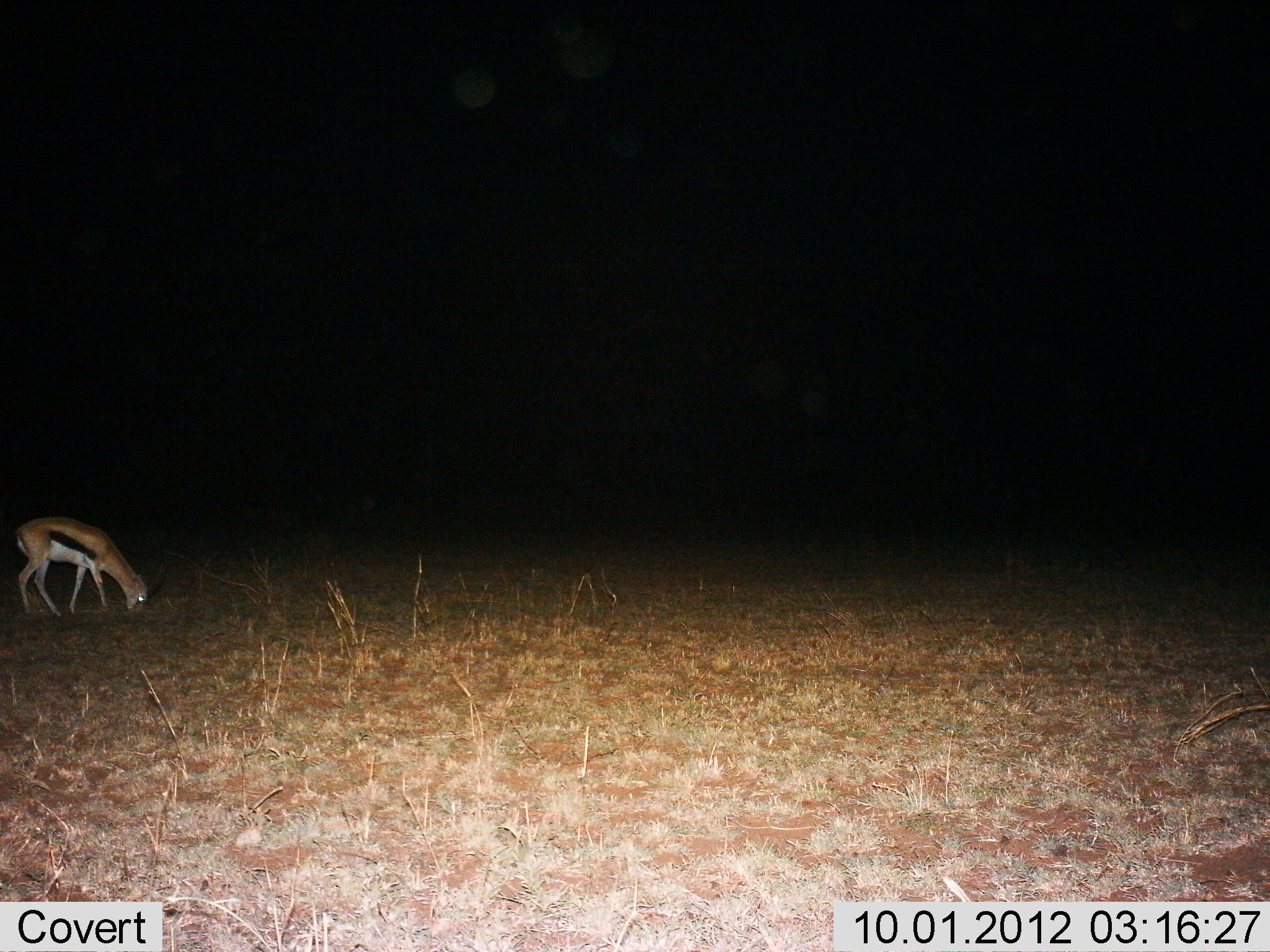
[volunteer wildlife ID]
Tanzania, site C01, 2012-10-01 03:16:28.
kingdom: Animalia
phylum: Chordata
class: Mammalia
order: Artiodactyla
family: Bovidae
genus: Eudorcas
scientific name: Eudorcas thomsonii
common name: thomson's gazelle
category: gazellethomsons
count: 1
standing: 10%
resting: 0%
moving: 0%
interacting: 0%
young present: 0%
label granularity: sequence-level